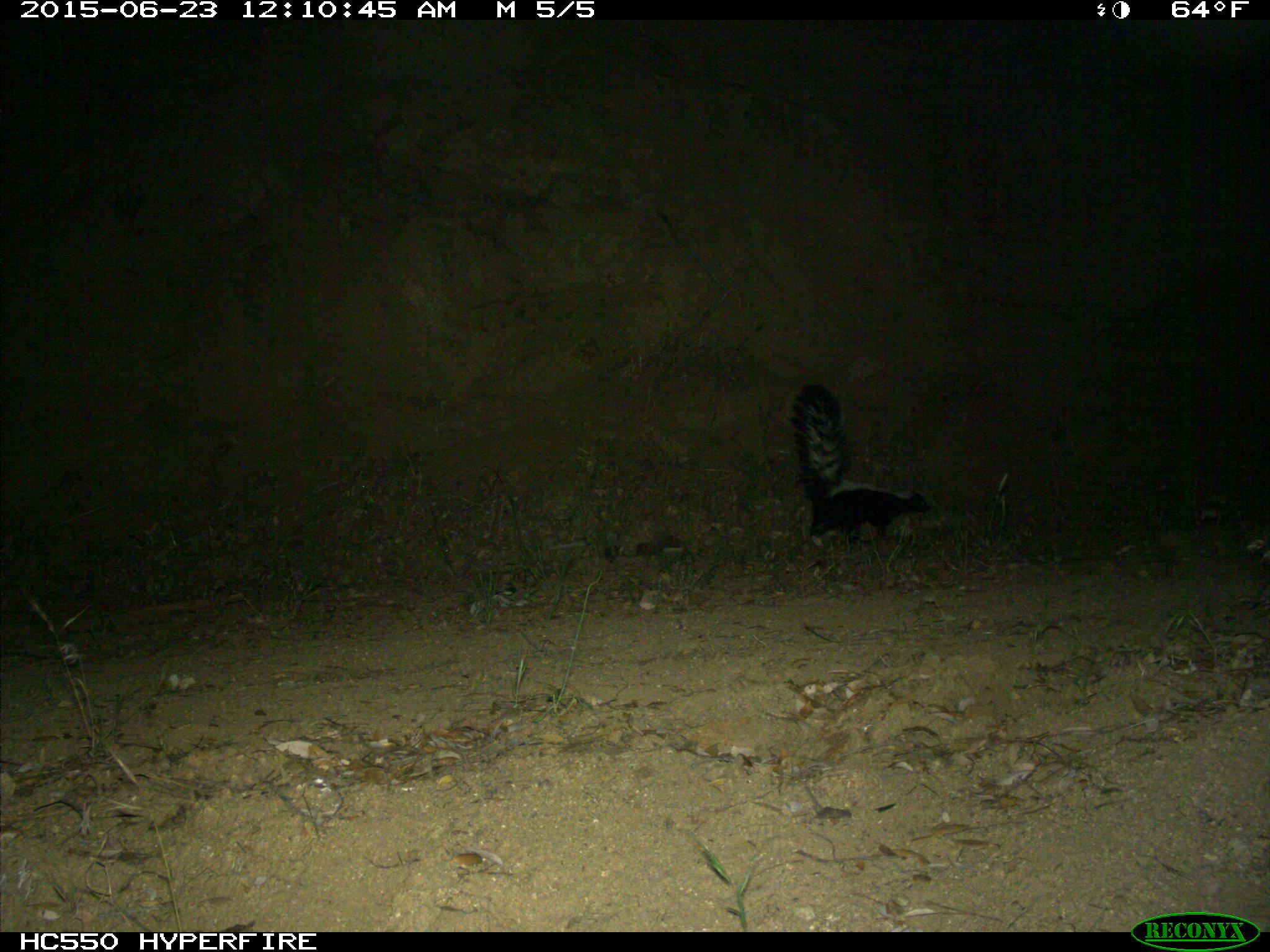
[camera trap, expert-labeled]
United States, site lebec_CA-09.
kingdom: Animalia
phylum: Chordata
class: Mammalia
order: Carnivora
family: Mephitidae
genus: Mephitis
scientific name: Mephitis mephitis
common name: striped skunk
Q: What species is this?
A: Mephitis mephitis (striped skunk).